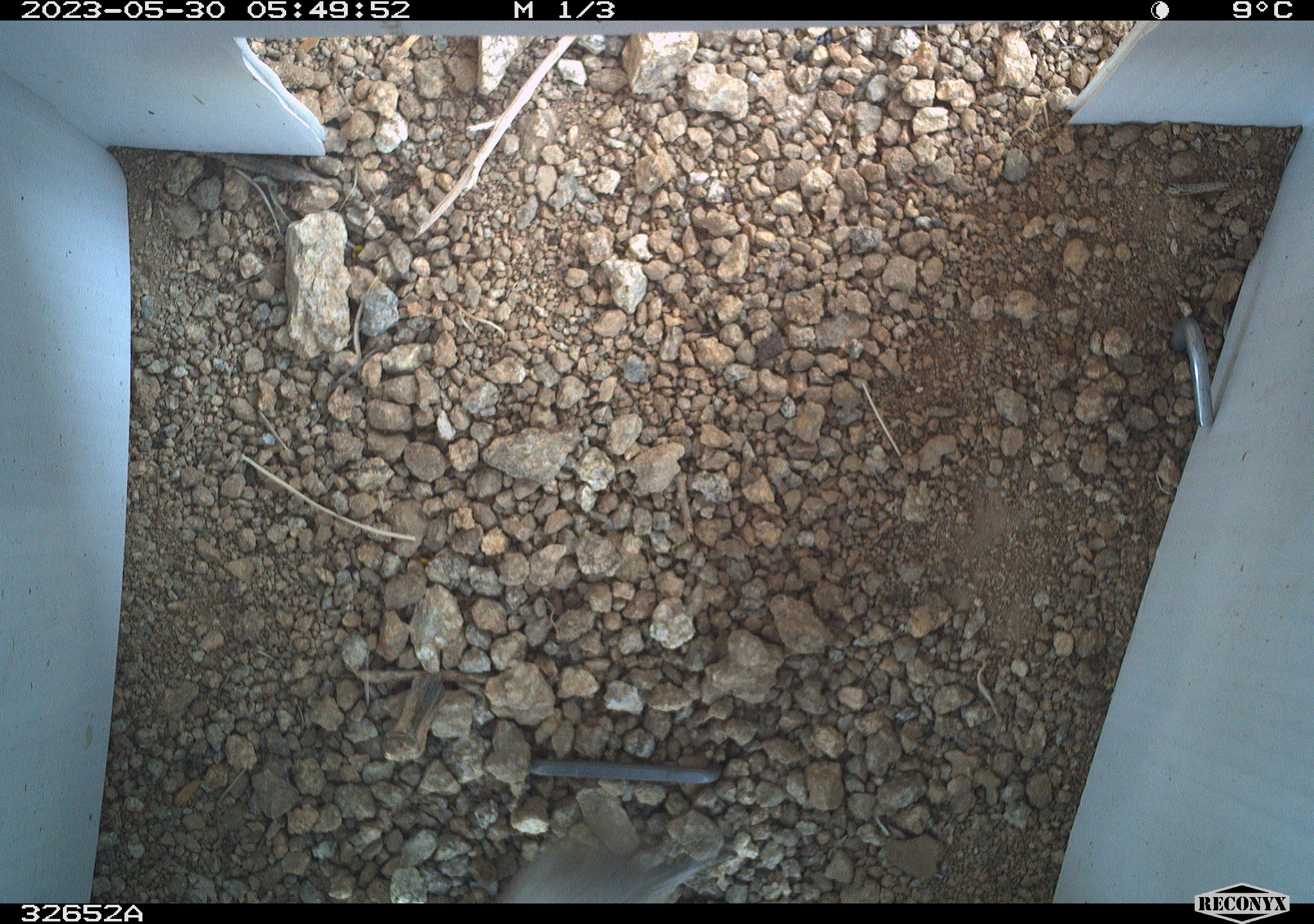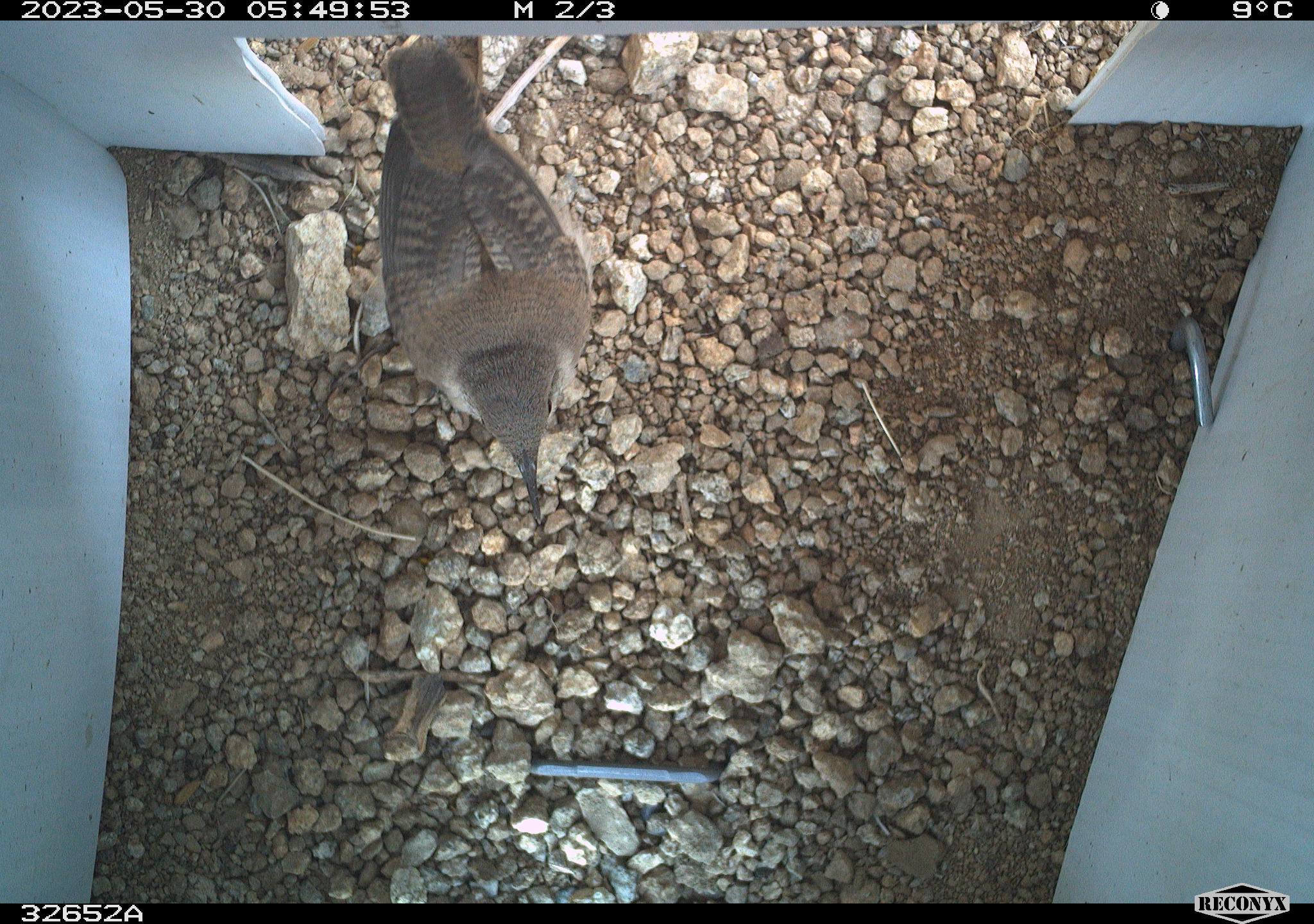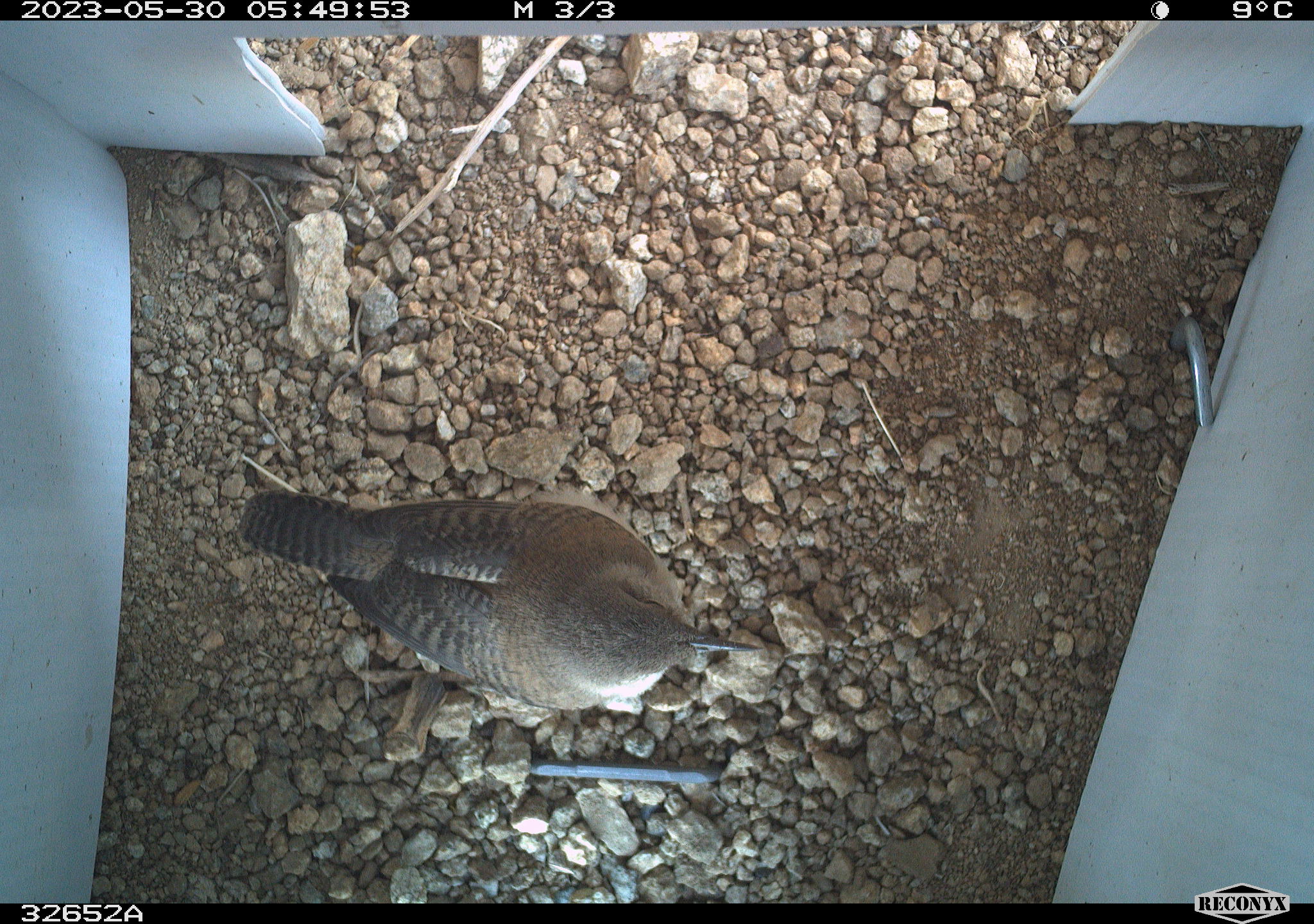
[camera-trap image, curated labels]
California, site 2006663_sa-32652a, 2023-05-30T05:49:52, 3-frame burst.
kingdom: Animalia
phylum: Chordata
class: Aves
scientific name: Aves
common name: bird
Bird (Aves).